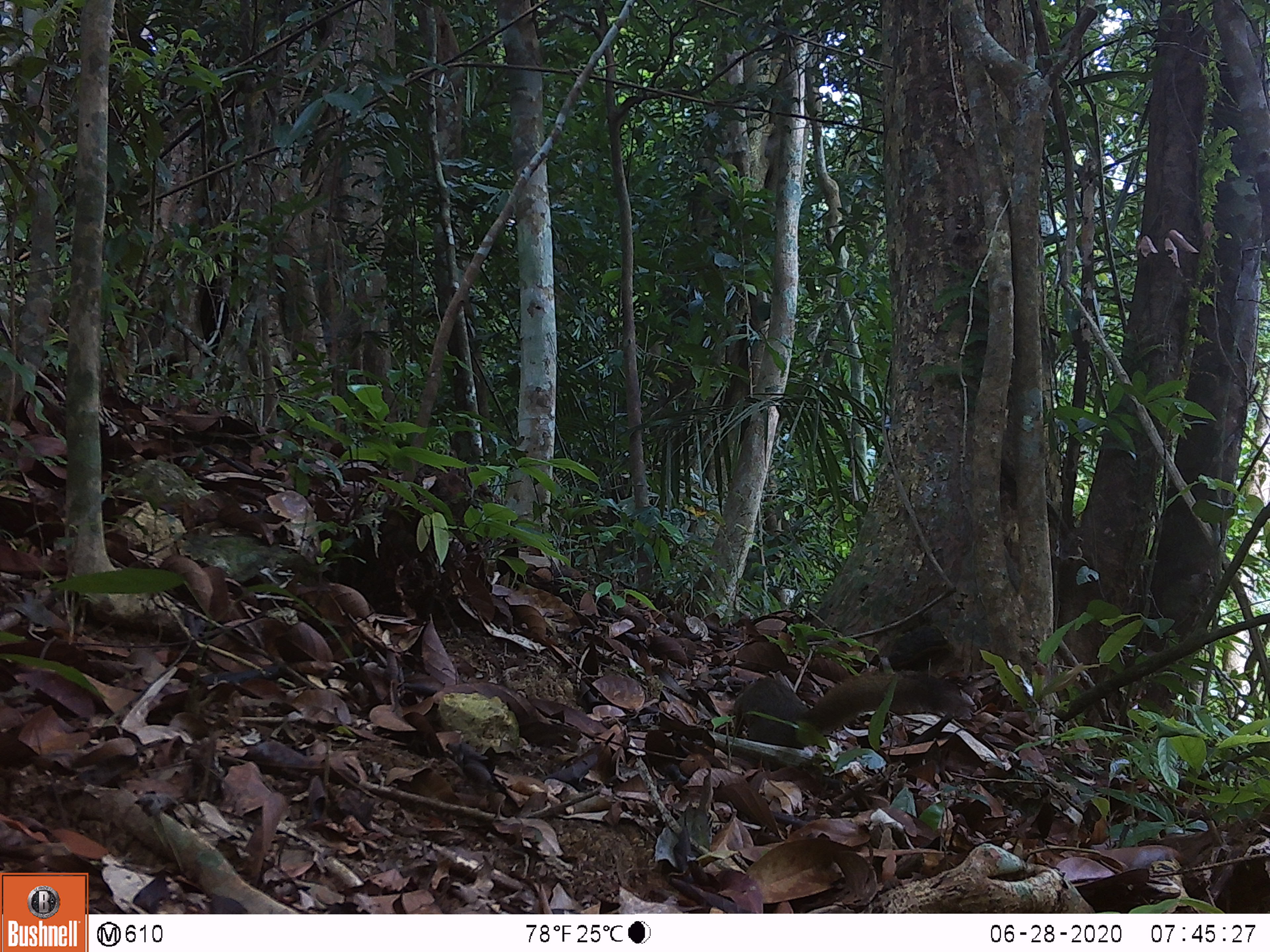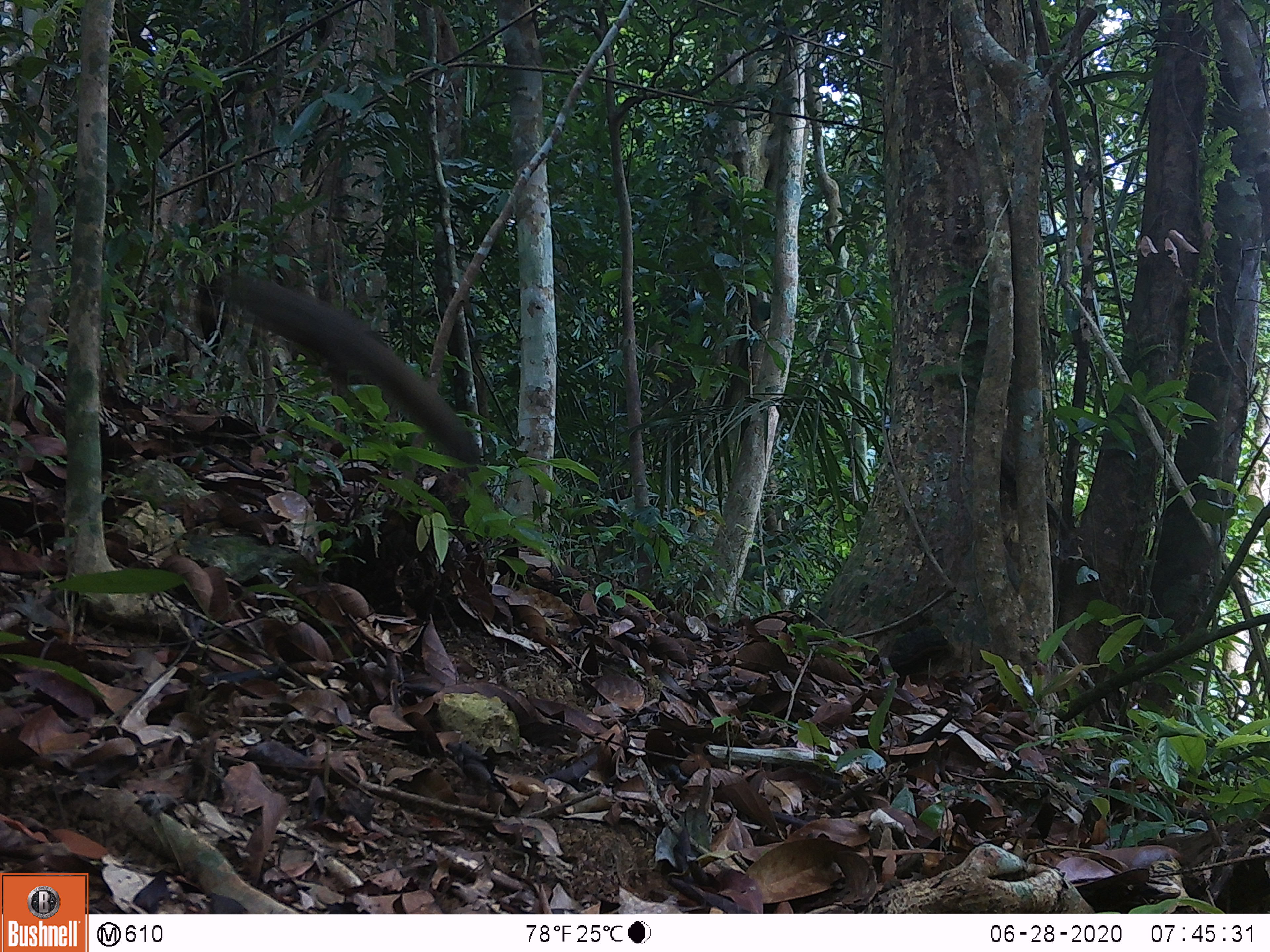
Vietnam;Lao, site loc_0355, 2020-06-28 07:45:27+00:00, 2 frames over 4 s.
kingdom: Animalia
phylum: Chordata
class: Mammalia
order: Rodentia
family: Sciuridae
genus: Callosciurus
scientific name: Callosciurus erythraeus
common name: pallas's squirrel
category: pallass squirrel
Pallass squirrel (pallas's squirrel) (Callosciurus erythraeus). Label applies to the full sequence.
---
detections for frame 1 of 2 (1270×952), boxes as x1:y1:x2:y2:
pallass squirrel: 731:672:973:771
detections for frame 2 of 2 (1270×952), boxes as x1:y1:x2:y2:
pallass squirrel: 198:273:481:464